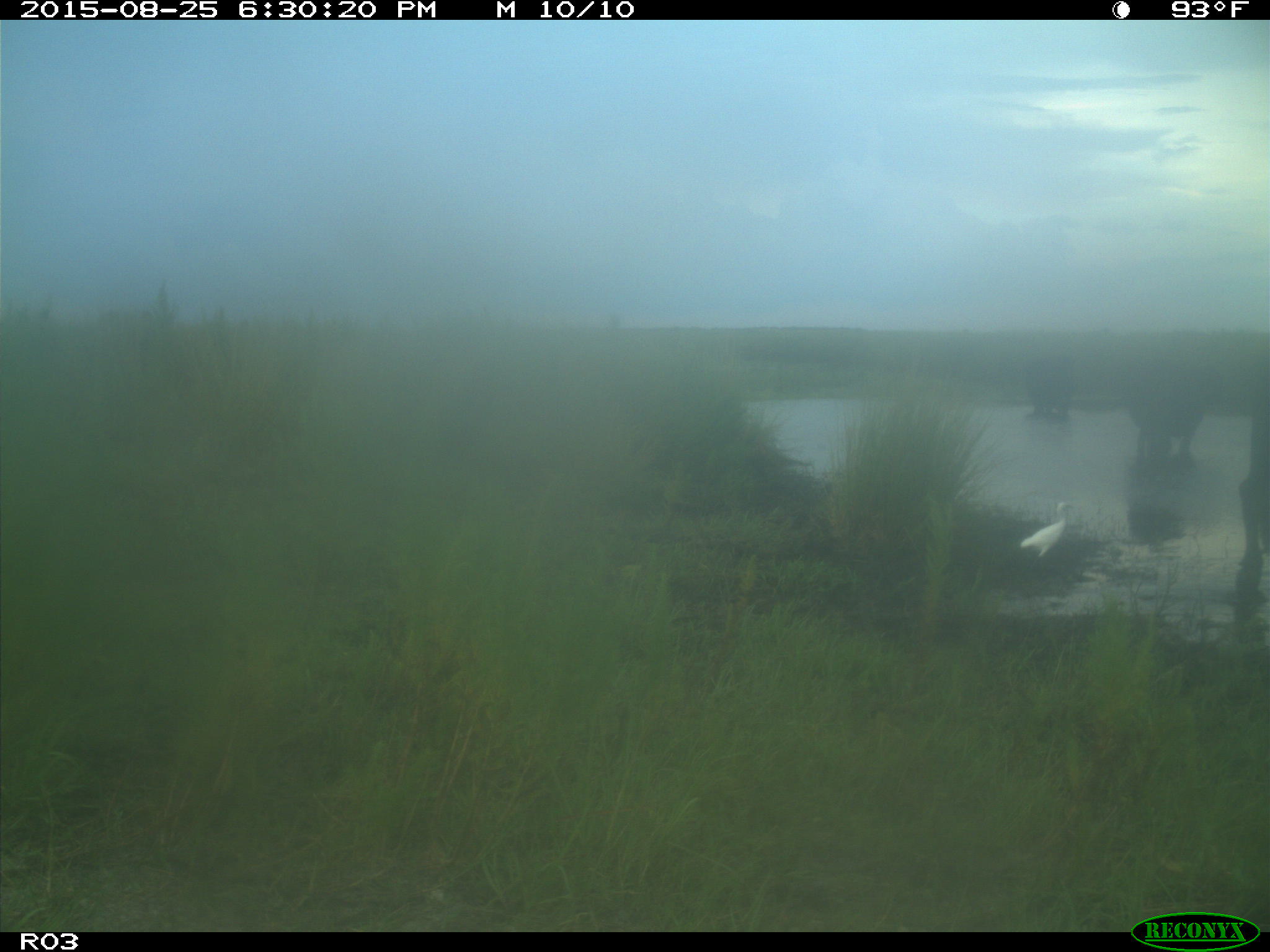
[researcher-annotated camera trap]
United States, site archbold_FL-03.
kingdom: Animalia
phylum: Chordata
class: Mammalia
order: Artiodactyla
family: Bovidae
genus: Bos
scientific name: Bos taurus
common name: domestic cow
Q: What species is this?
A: Bos taurus (domestic cow).